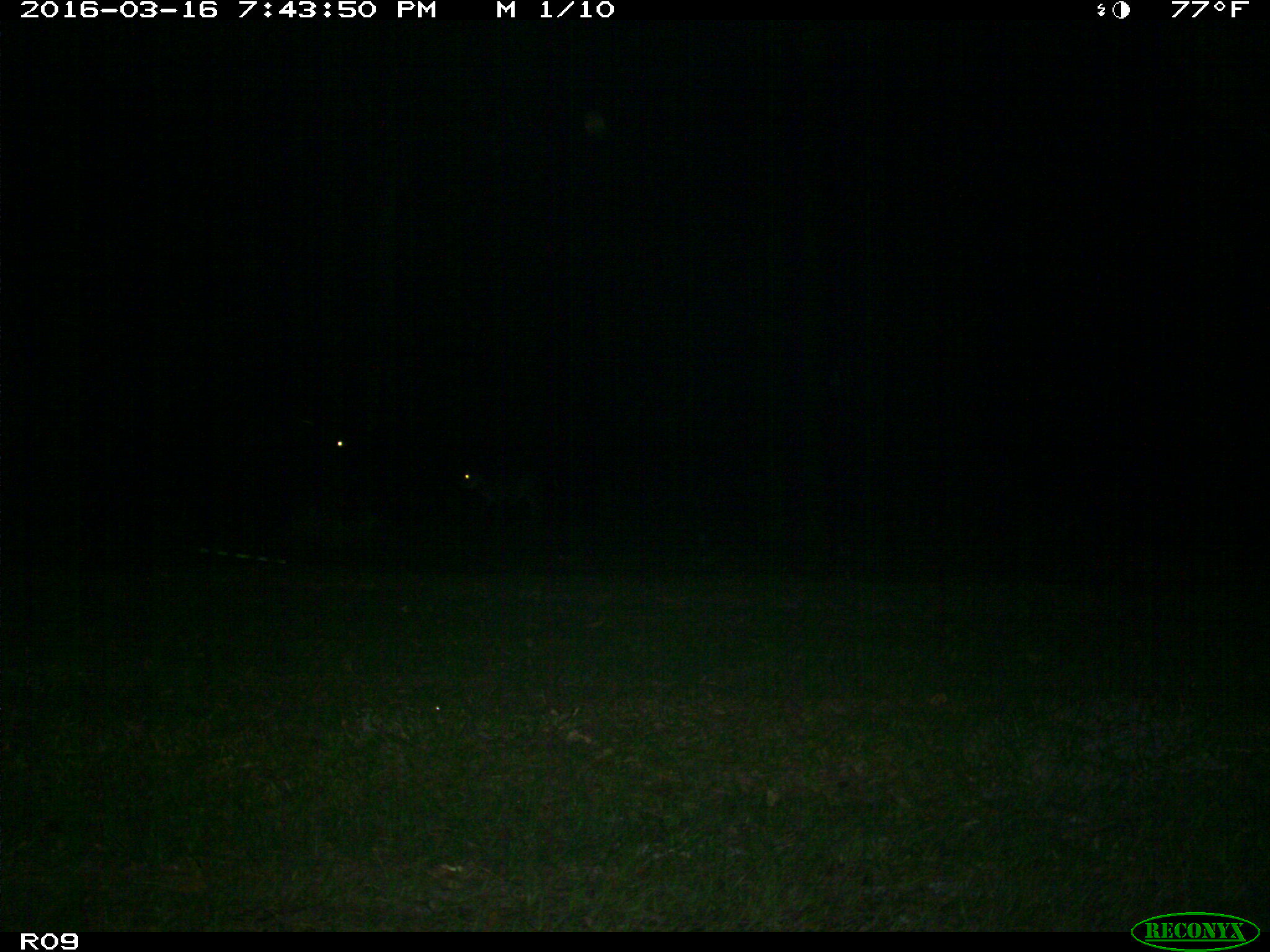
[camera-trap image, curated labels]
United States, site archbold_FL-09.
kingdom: Animalia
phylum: Chordata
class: Mammalia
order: Artiodactyla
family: Bovidae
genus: Bos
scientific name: Bos taurus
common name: domestic cow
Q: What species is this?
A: Bos taurus (domestic cow).